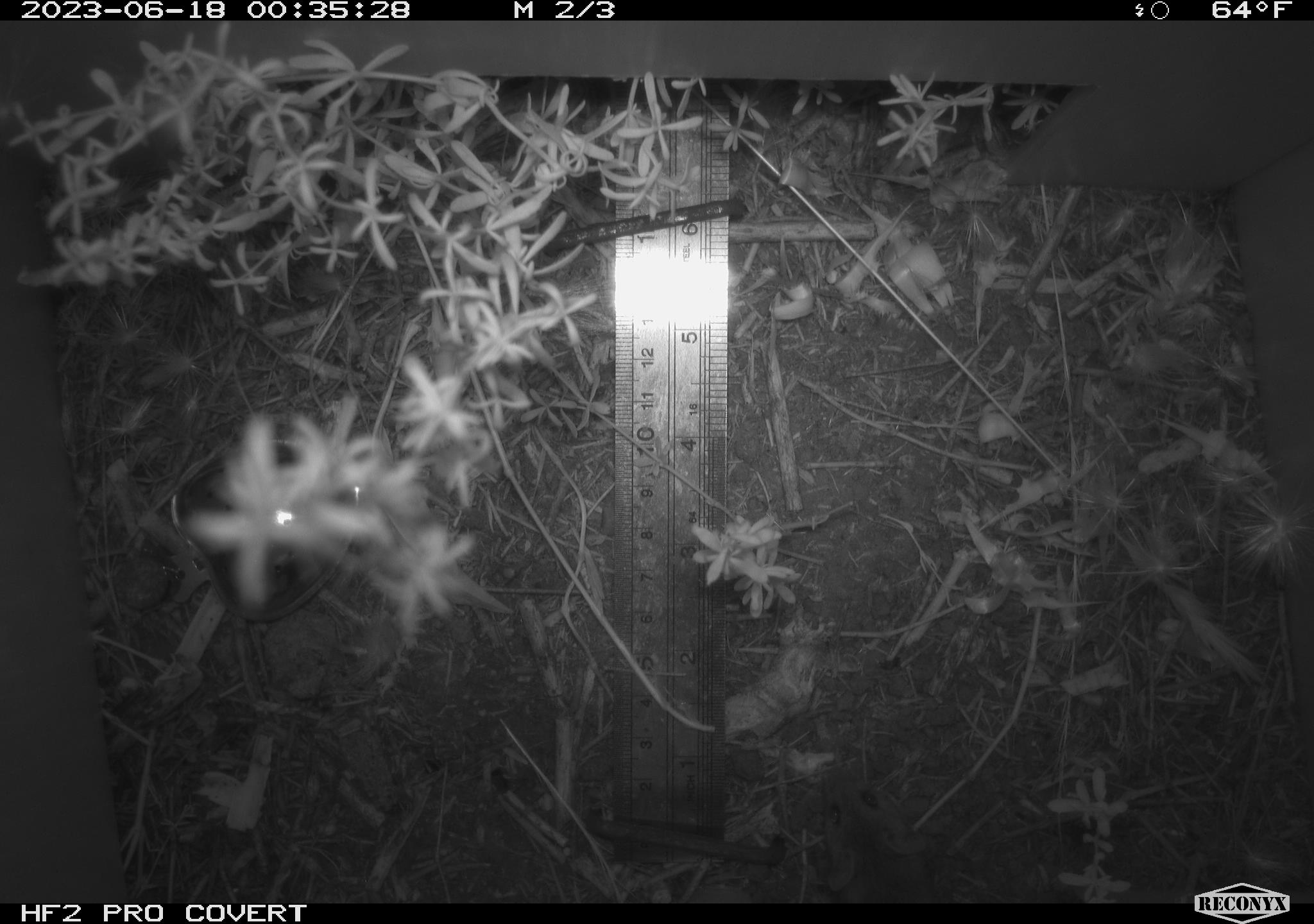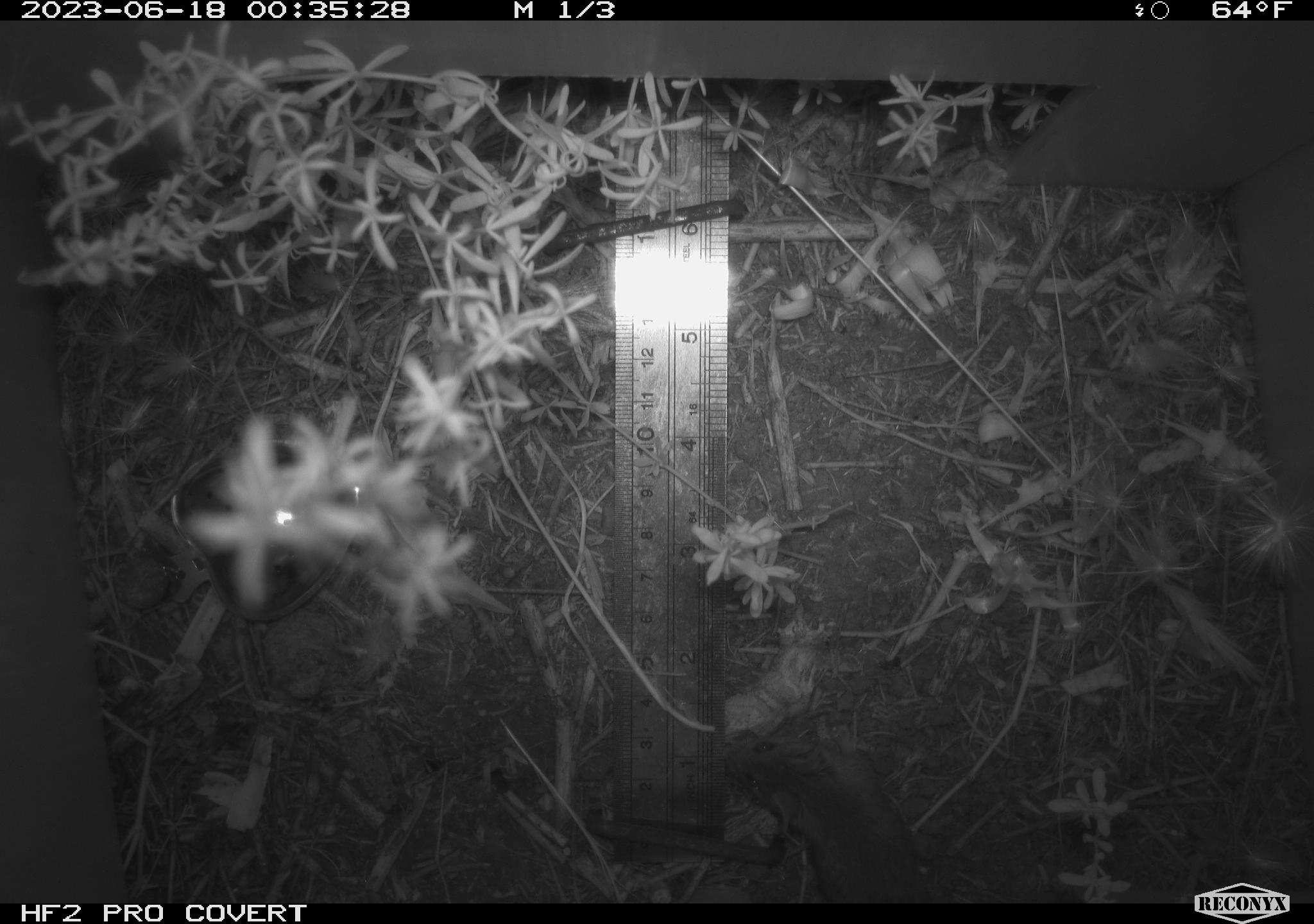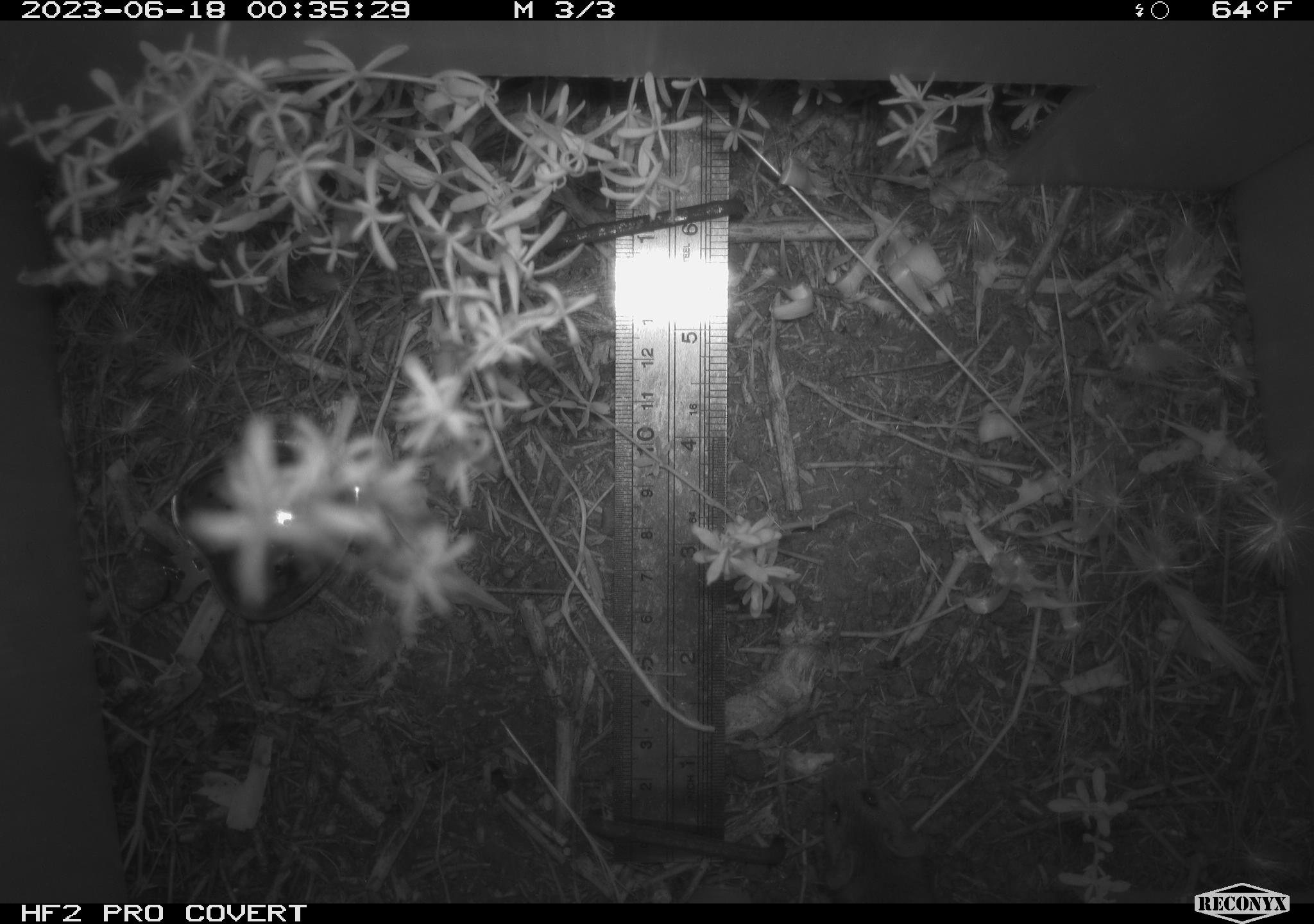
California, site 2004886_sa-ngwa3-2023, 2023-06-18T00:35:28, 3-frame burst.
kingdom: Animalia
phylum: Chordata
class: Mammalia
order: Rodentia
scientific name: Rodentia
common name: mouse species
Mouse species (Rodentia).